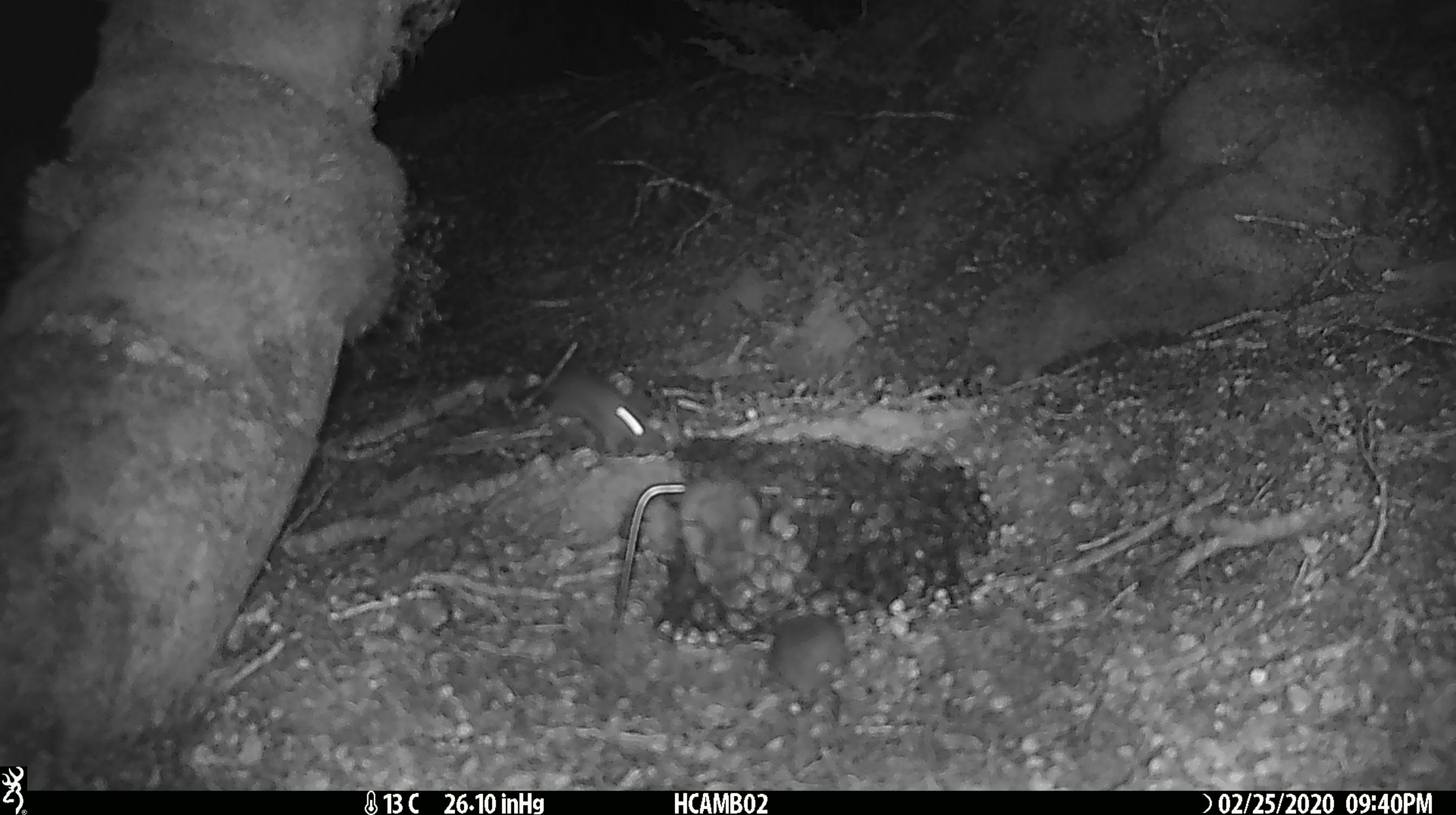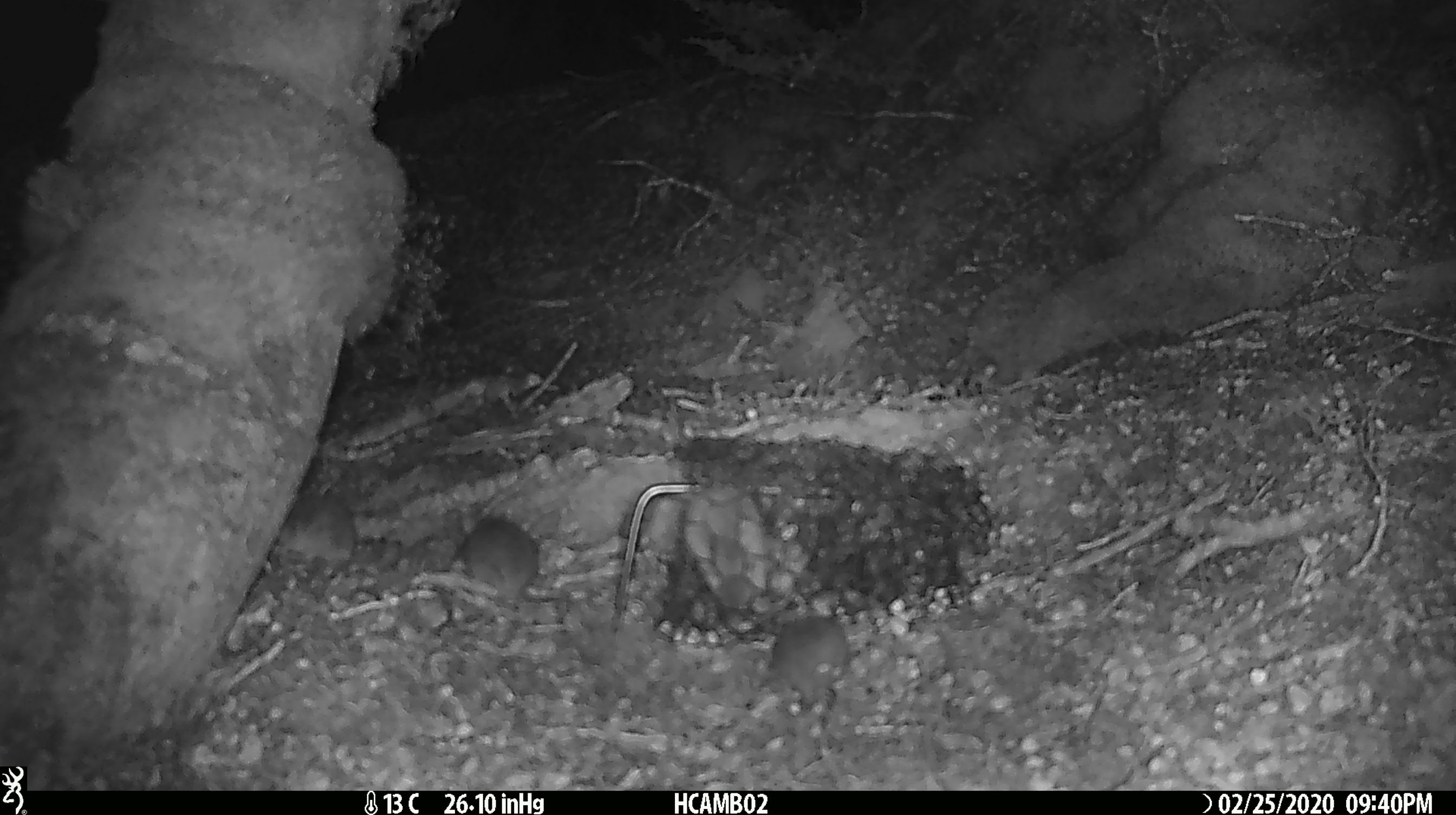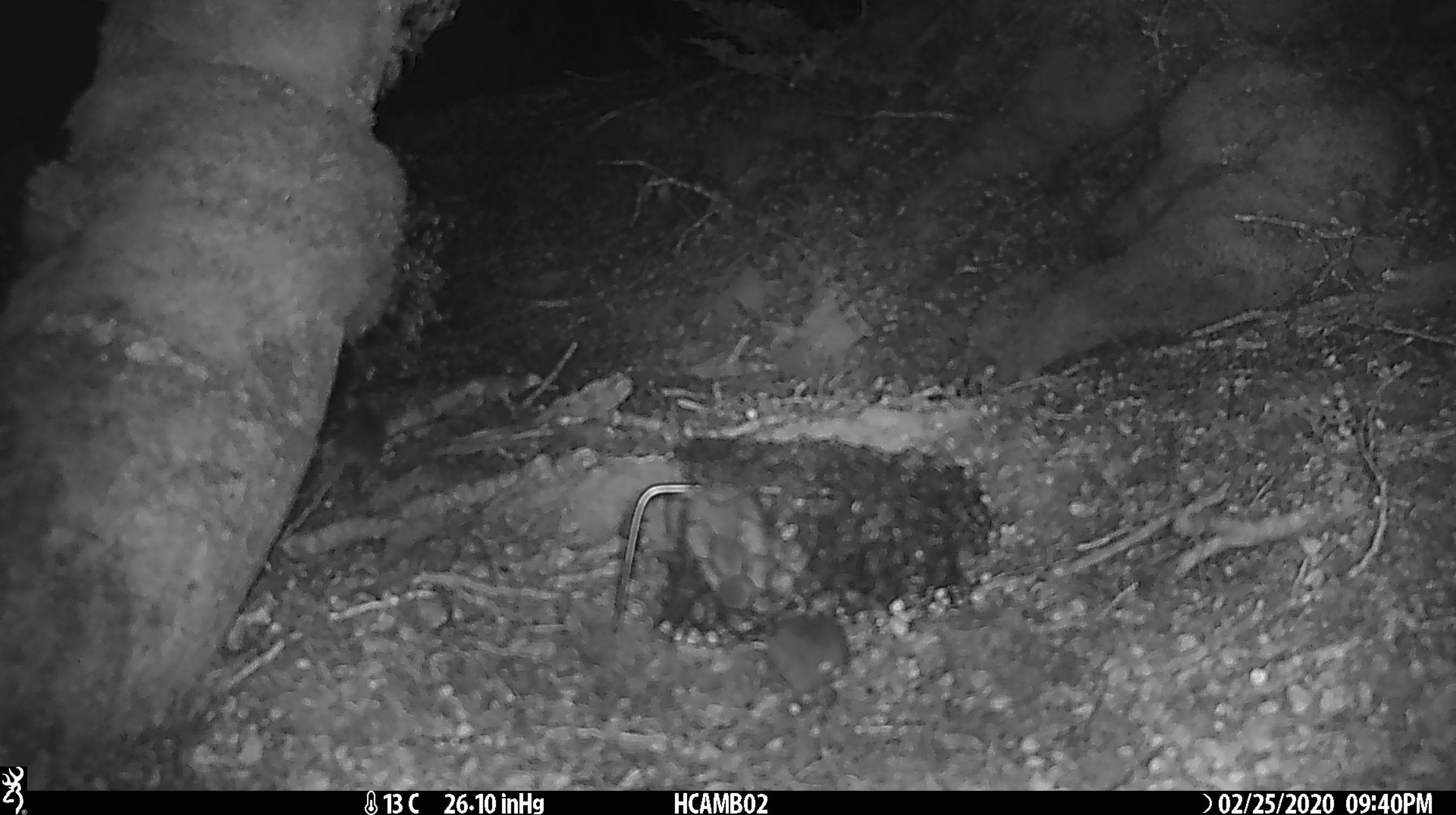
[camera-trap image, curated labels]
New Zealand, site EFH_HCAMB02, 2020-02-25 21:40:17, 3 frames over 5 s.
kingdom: Animalia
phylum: Chordata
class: Mammalia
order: Rodentia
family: Muridae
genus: Mus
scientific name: Mus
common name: mouse